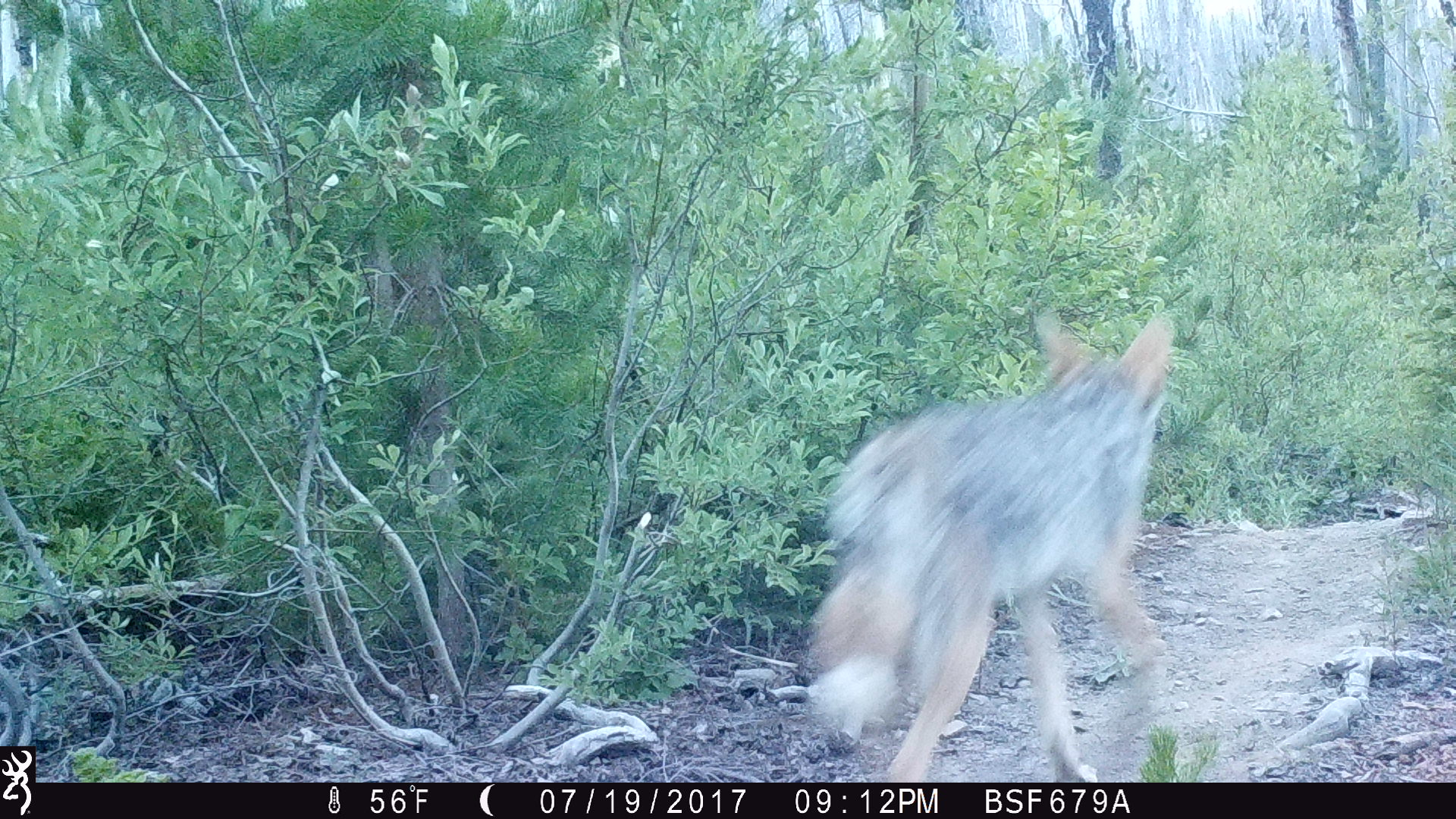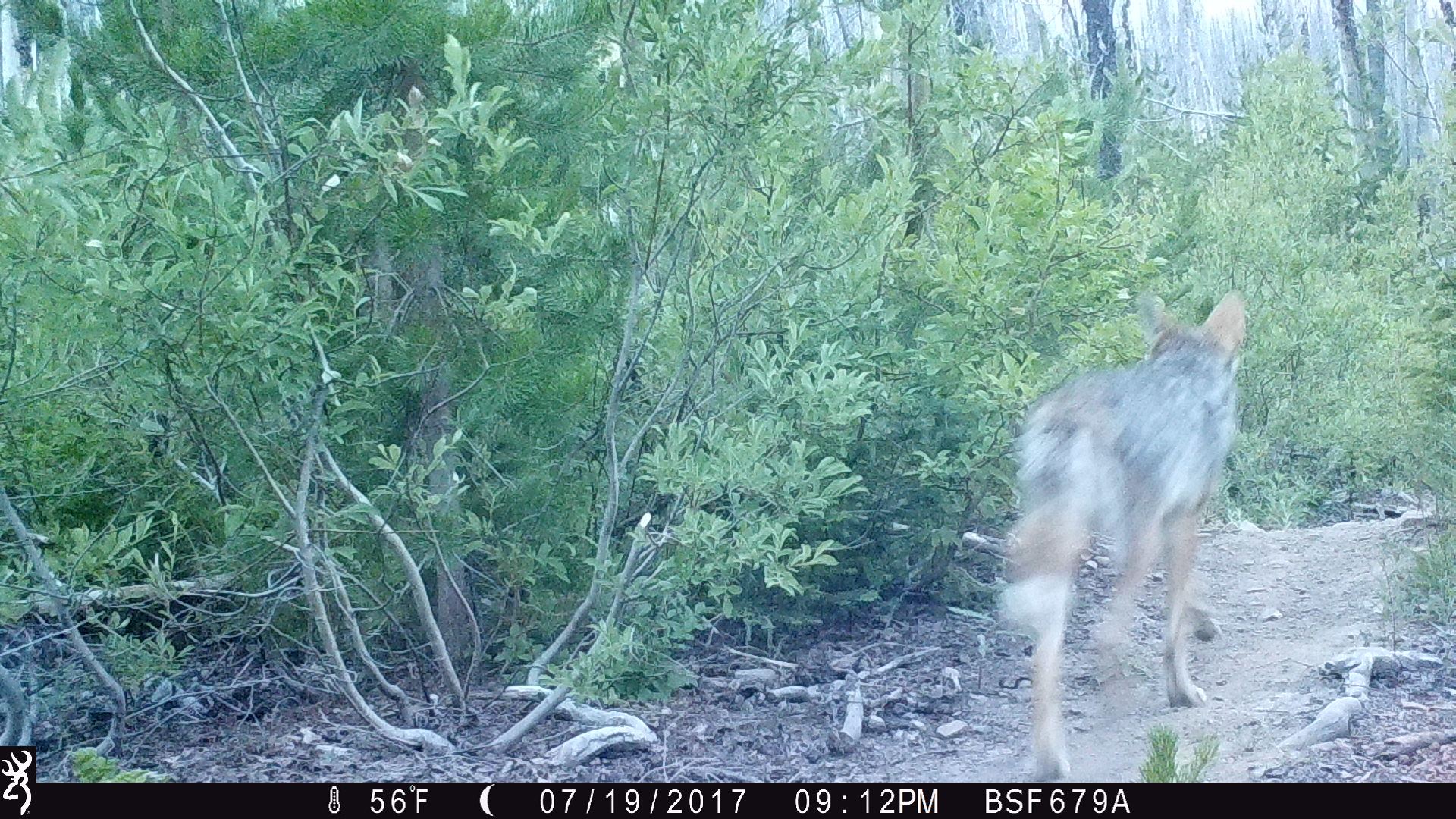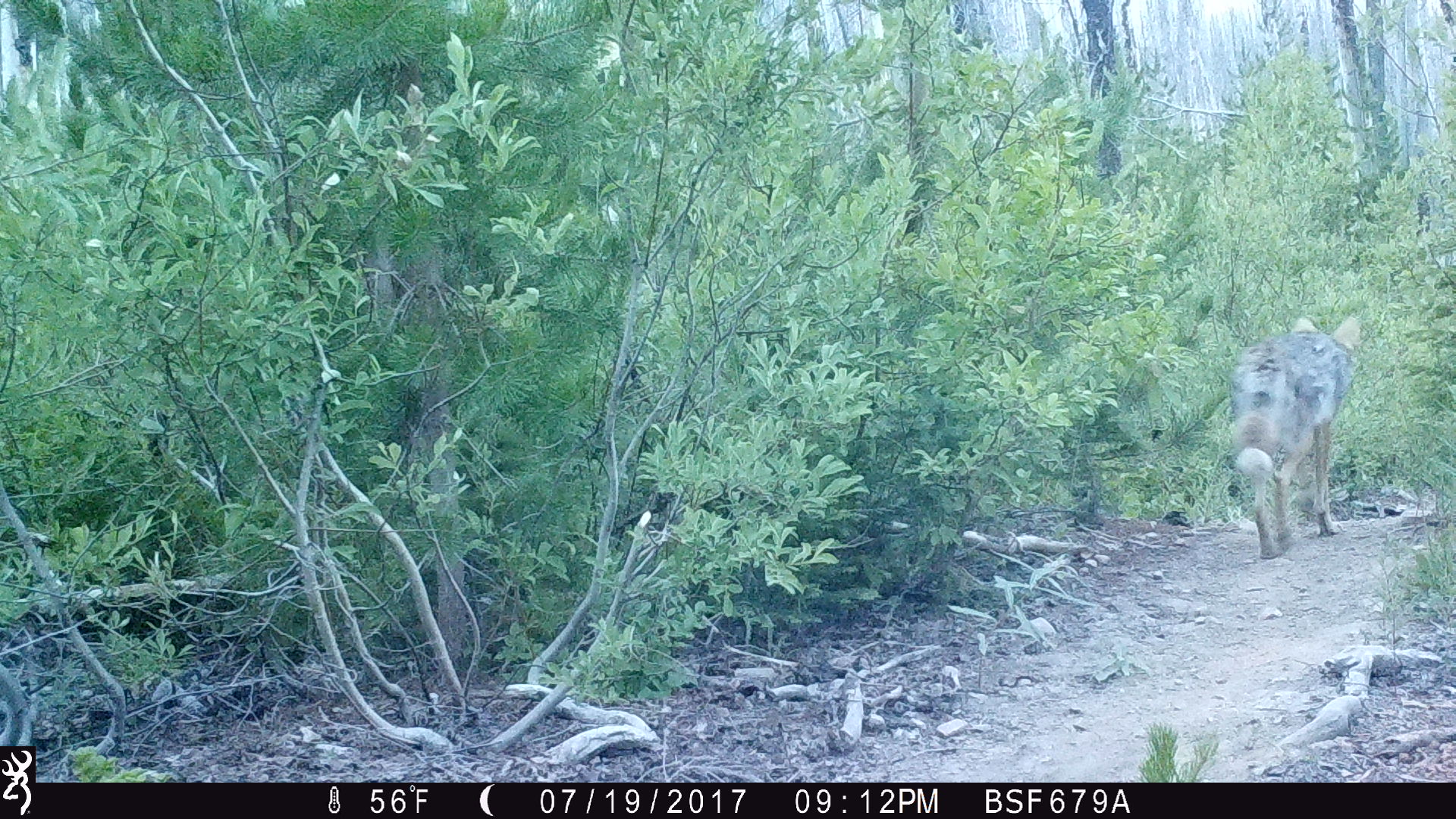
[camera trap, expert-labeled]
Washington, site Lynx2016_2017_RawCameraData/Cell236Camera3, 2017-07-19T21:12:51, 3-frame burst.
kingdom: Animalia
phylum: Chordata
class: Mammalia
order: Carnivora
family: Canidae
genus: Canis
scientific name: Canis latrans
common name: coyote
Canis latrans (coyote). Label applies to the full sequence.